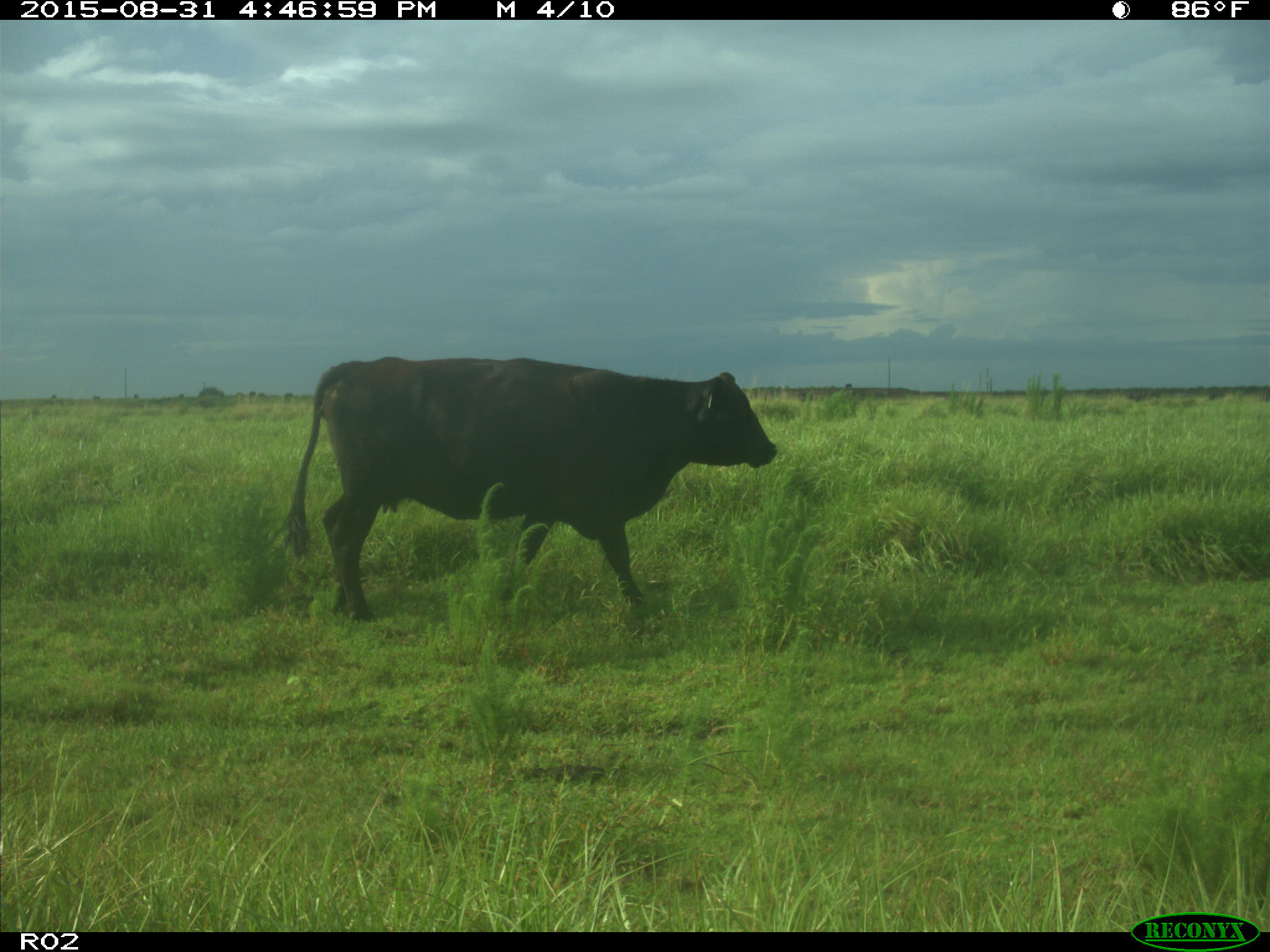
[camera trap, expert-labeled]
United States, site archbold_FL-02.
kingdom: Animalia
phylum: Chordata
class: Mammalia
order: Artiodactyla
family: Bovidae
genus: Bos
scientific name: Bos taurus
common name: domestic cow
Bos taurus (domestic cow).